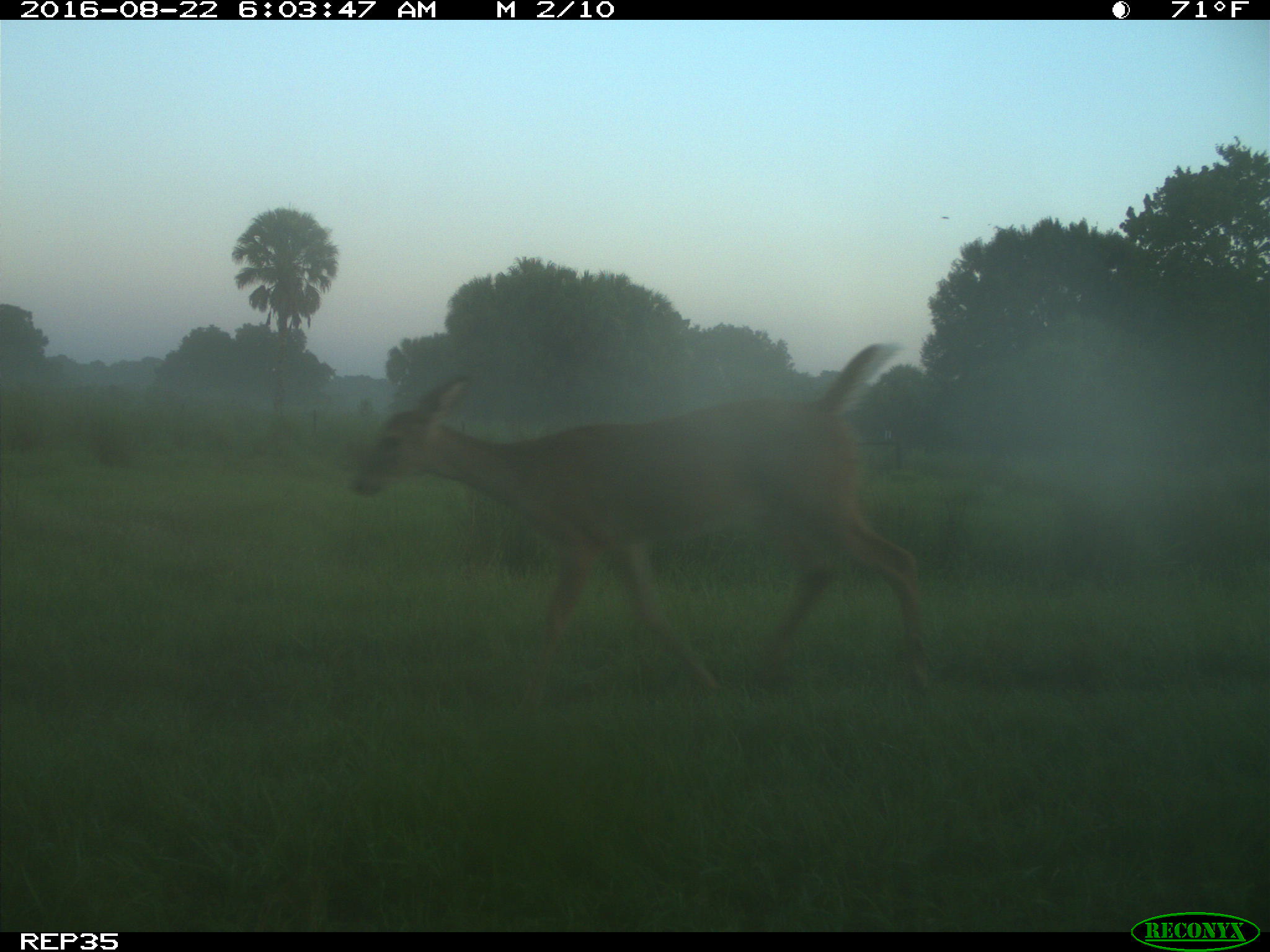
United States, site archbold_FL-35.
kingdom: Animalia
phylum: Chordata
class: Mammalia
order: Artiodactyla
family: Cervidae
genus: Odocoileus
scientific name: Odocoileus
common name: deer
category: unidentified deer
Unidentified deer (deer) (Odocoileus).